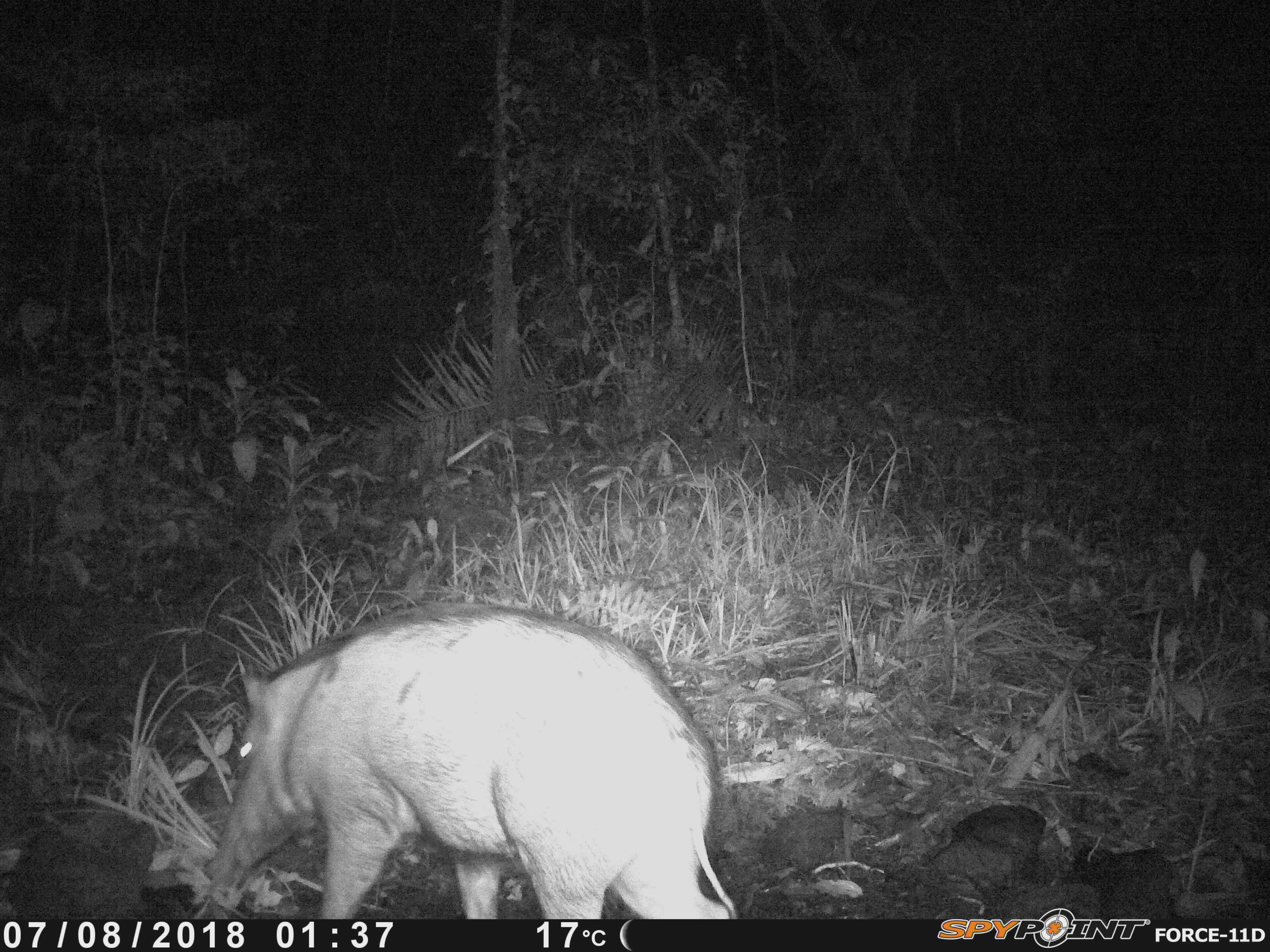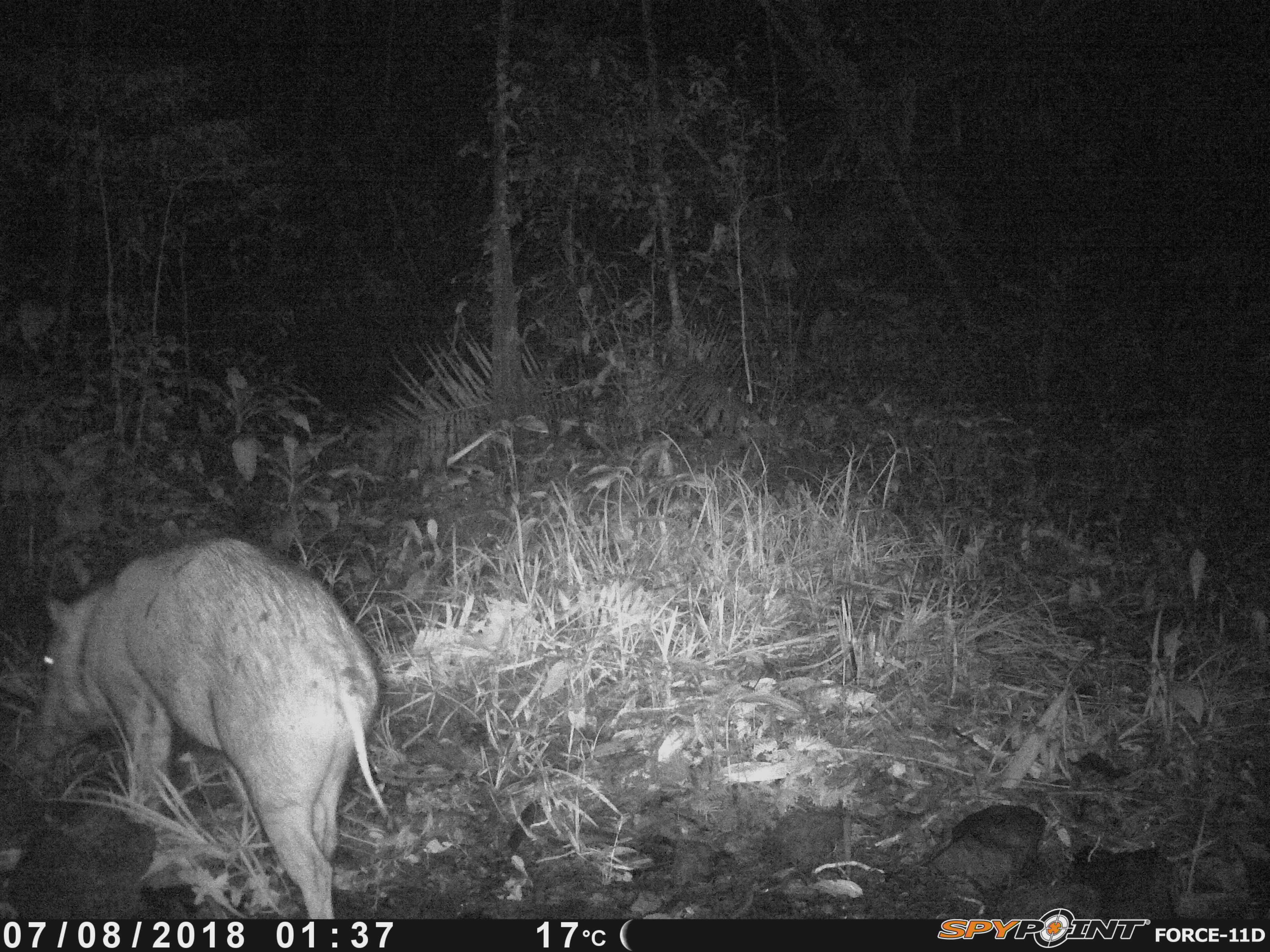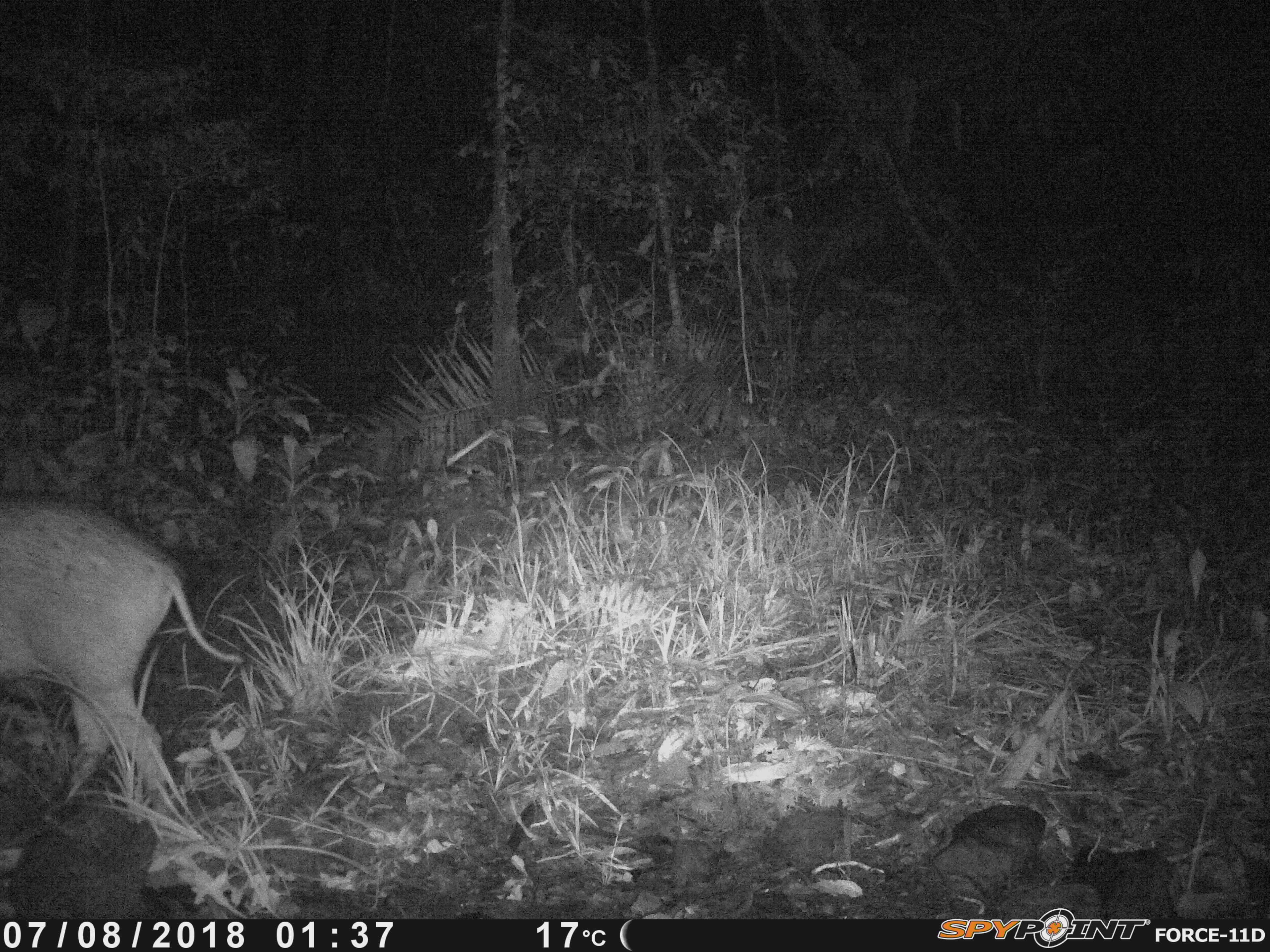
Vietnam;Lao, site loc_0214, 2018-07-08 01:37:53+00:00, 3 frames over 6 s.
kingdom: Animalia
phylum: Chordata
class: Mammalia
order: Artiodactyla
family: Suidae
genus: Sus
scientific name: Sus scrofa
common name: eurasian wild pig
Eurasian wild pig (Sus scrofa). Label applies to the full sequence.